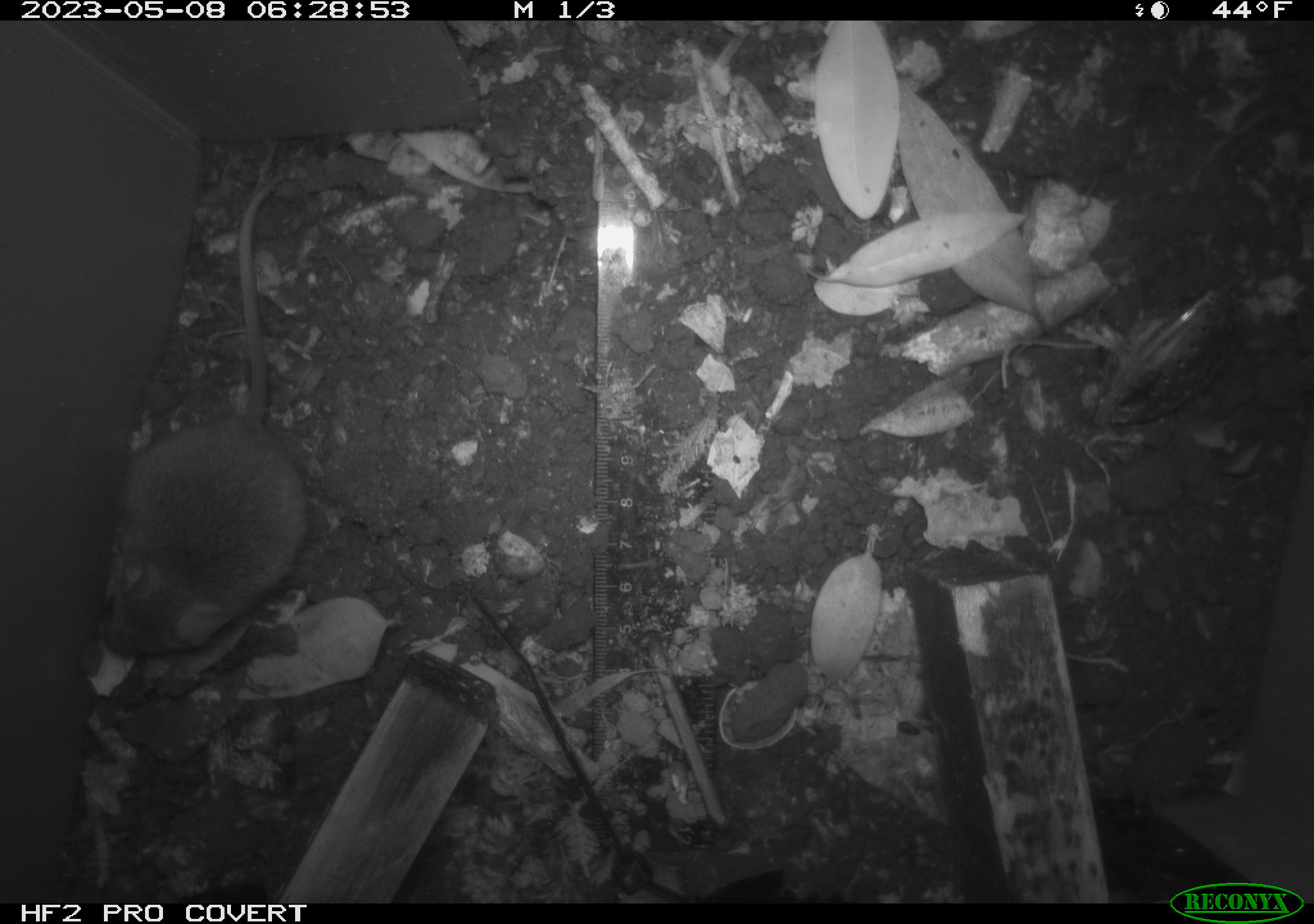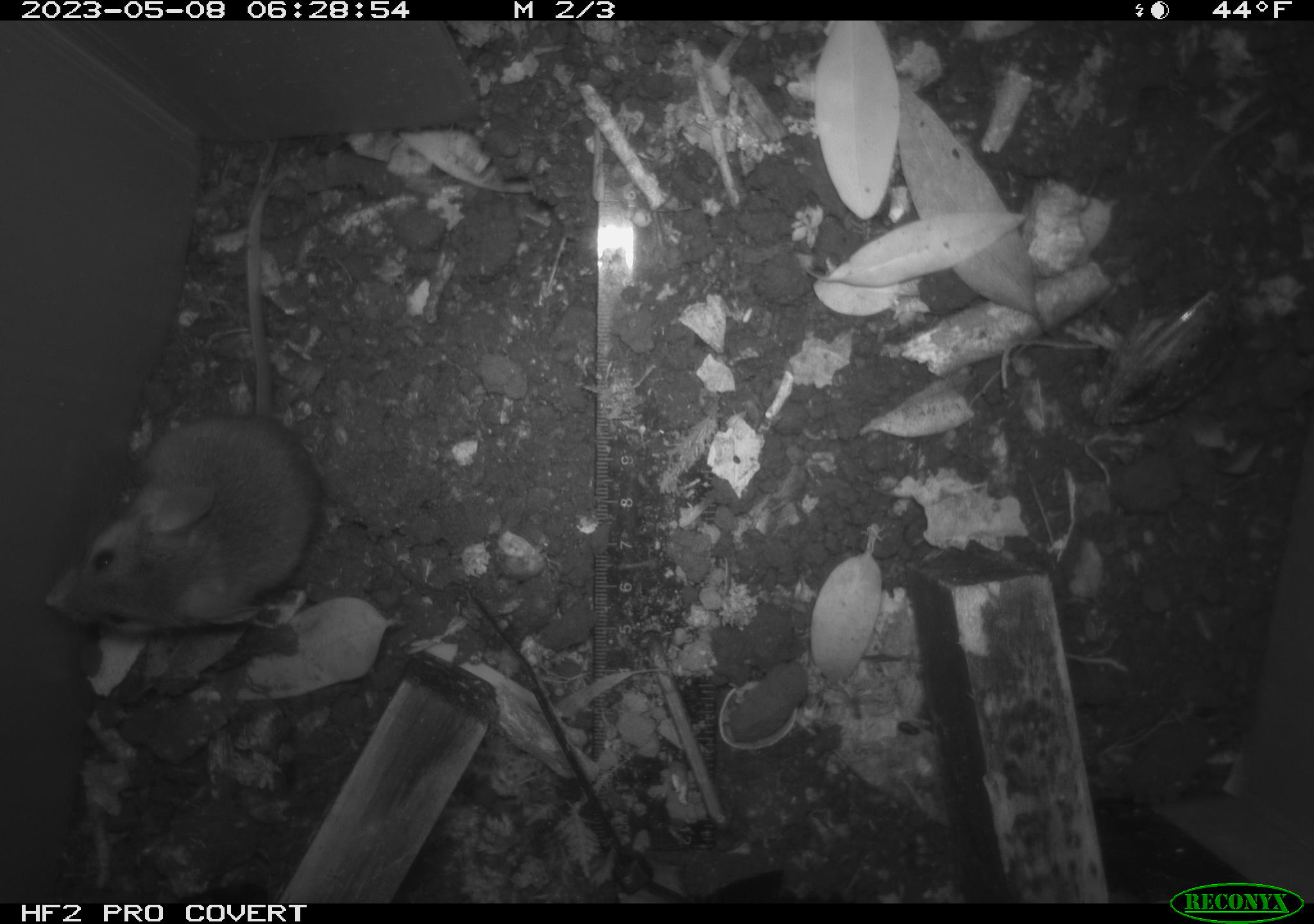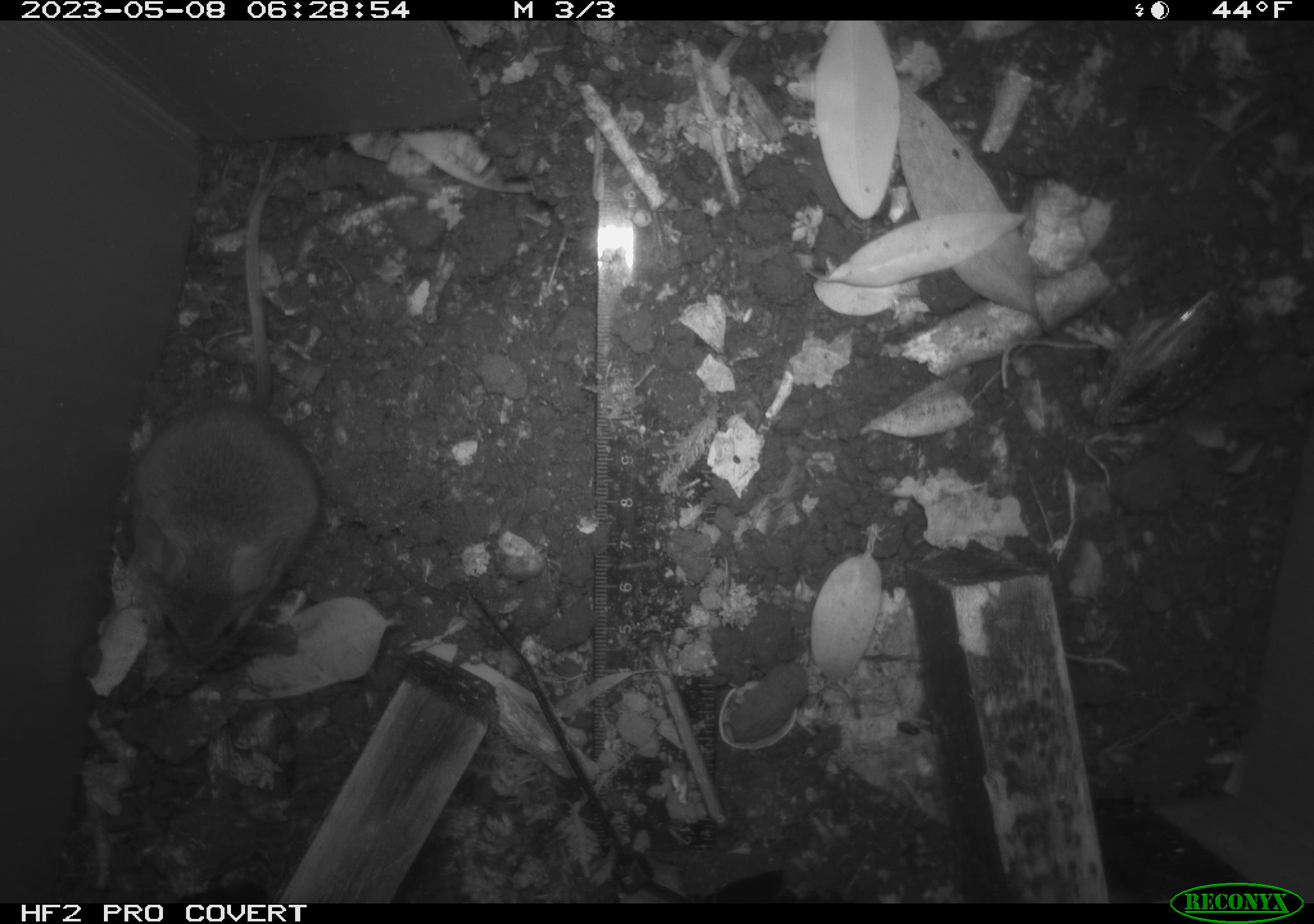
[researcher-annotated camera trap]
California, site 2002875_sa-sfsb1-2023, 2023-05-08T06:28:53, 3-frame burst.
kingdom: Animalia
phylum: Chordata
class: Mammalia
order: Rodentia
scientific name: Rodentia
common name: mouse species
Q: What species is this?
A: Mouse species (Rodentia).